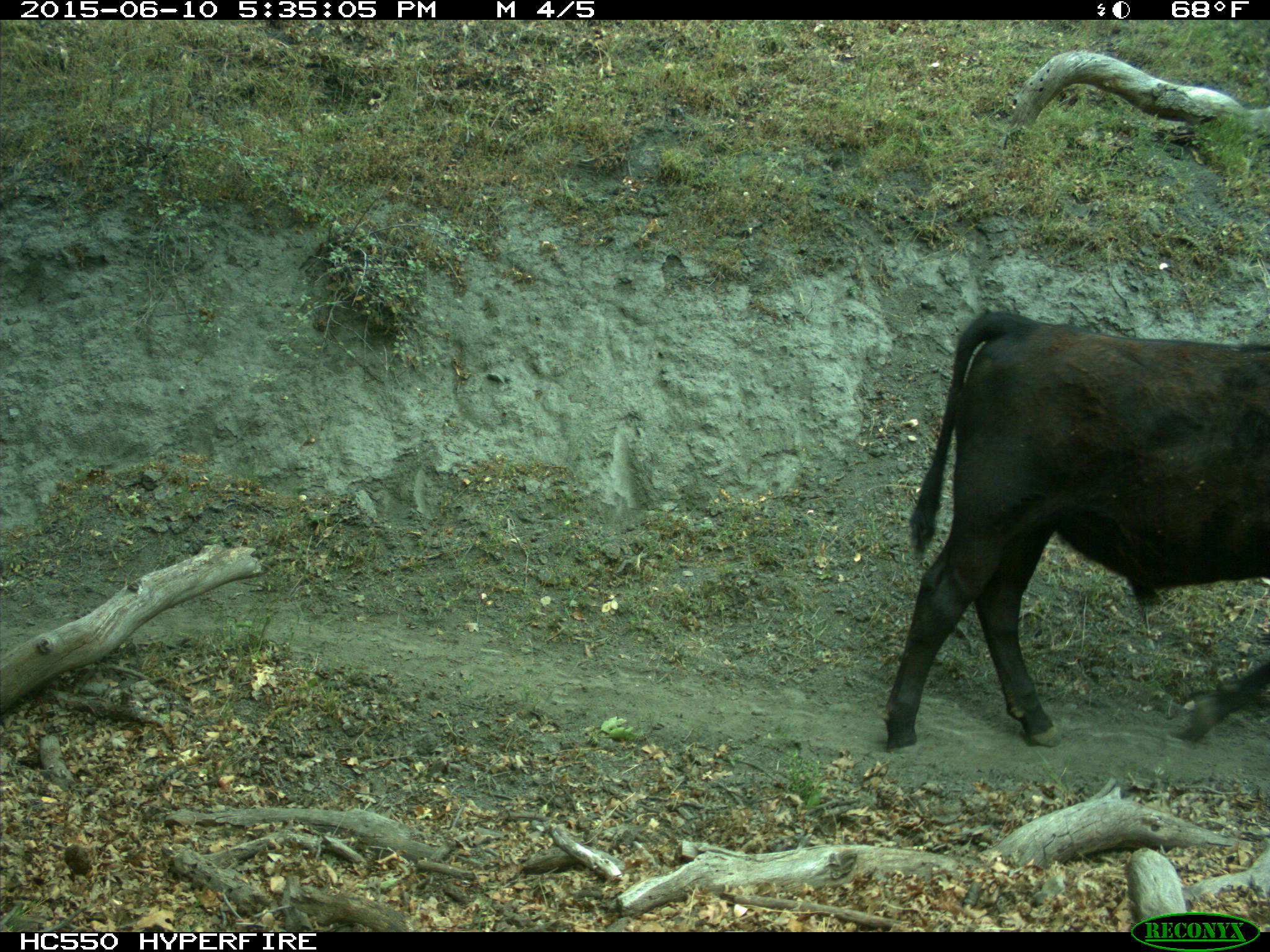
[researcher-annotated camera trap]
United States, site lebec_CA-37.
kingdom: Animalia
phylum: Chordata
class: Mammalia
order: Artiodactyla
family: Bovidae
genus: Bos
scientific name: Bos taurus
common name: domestic cow